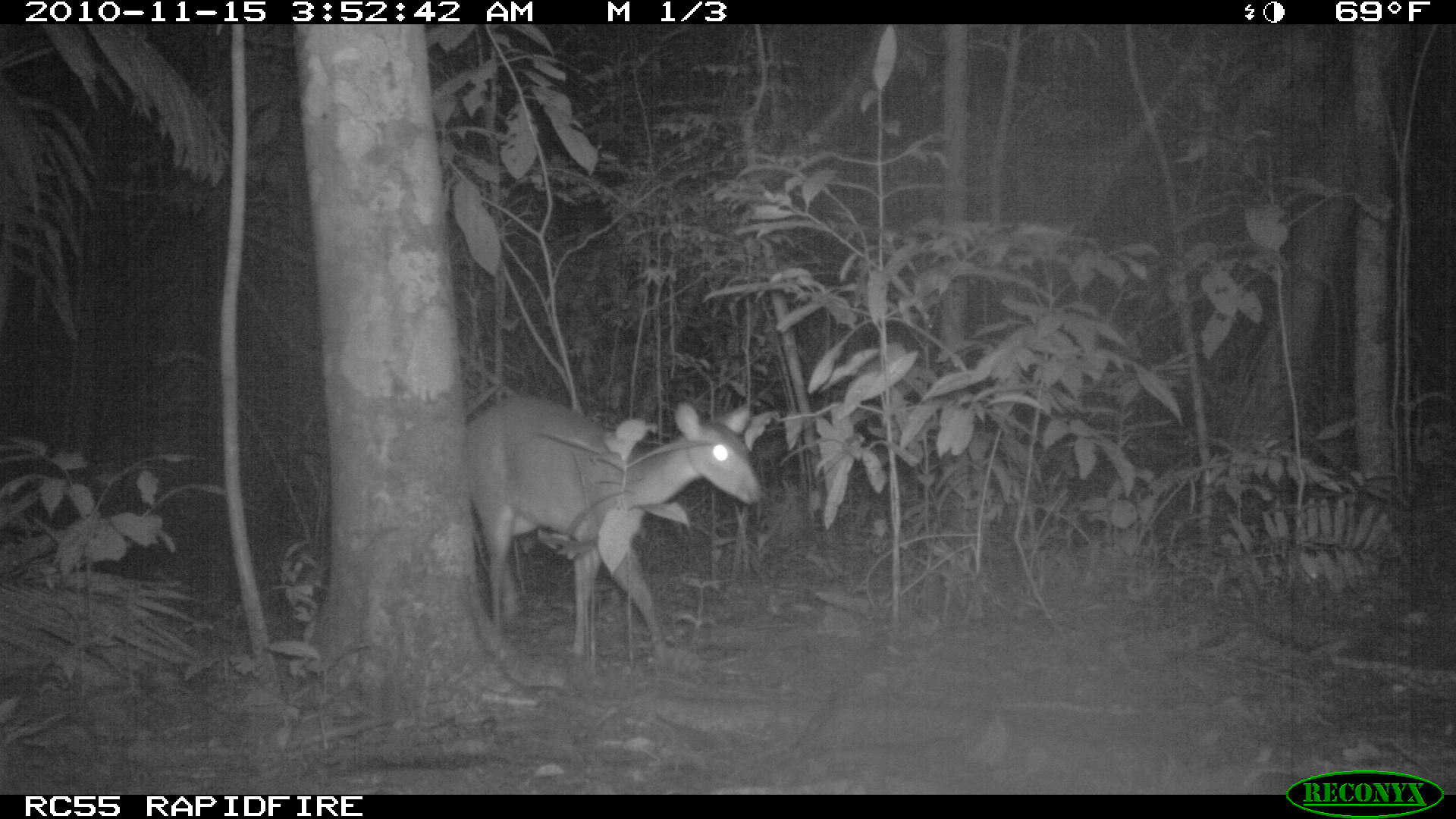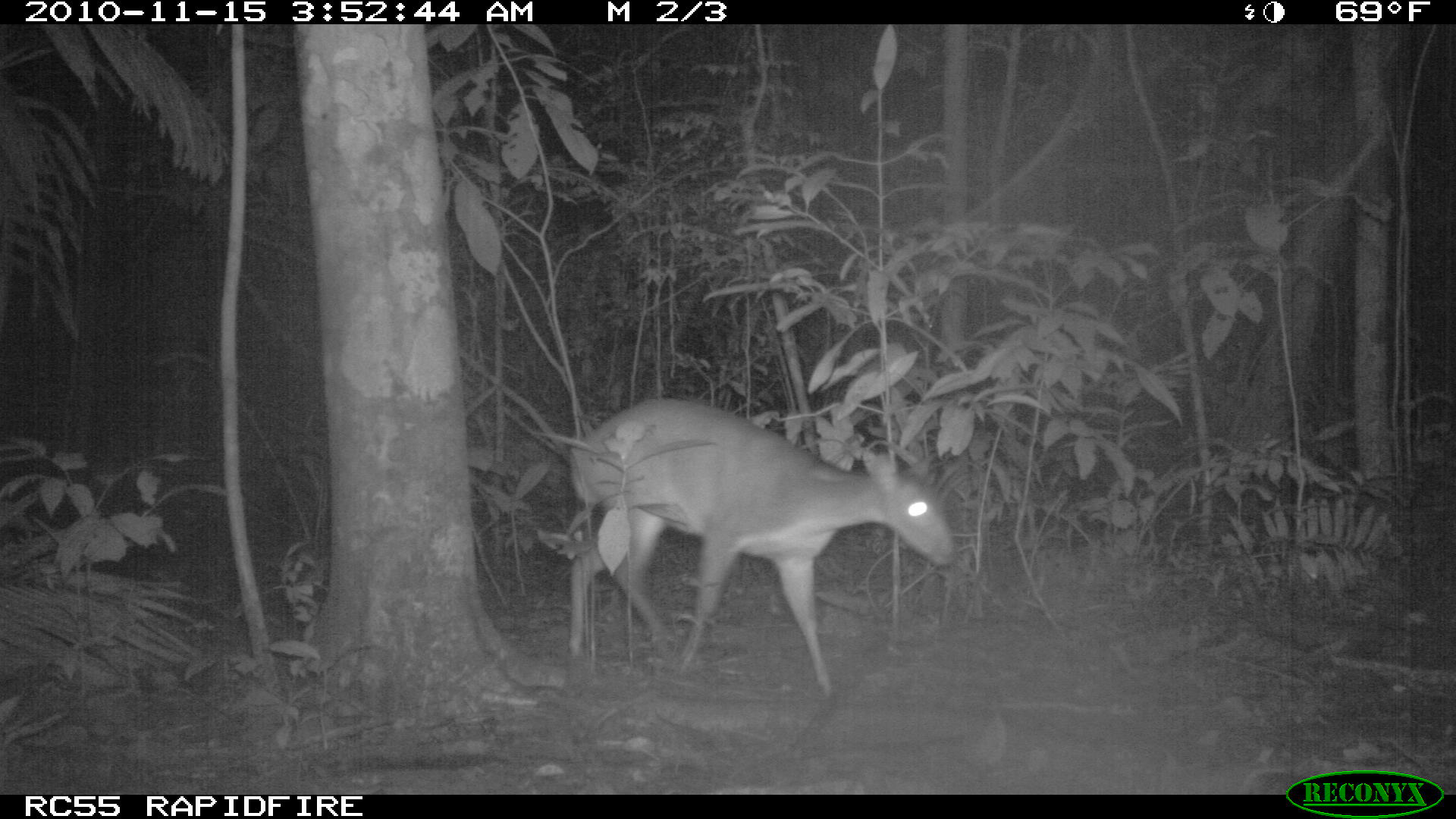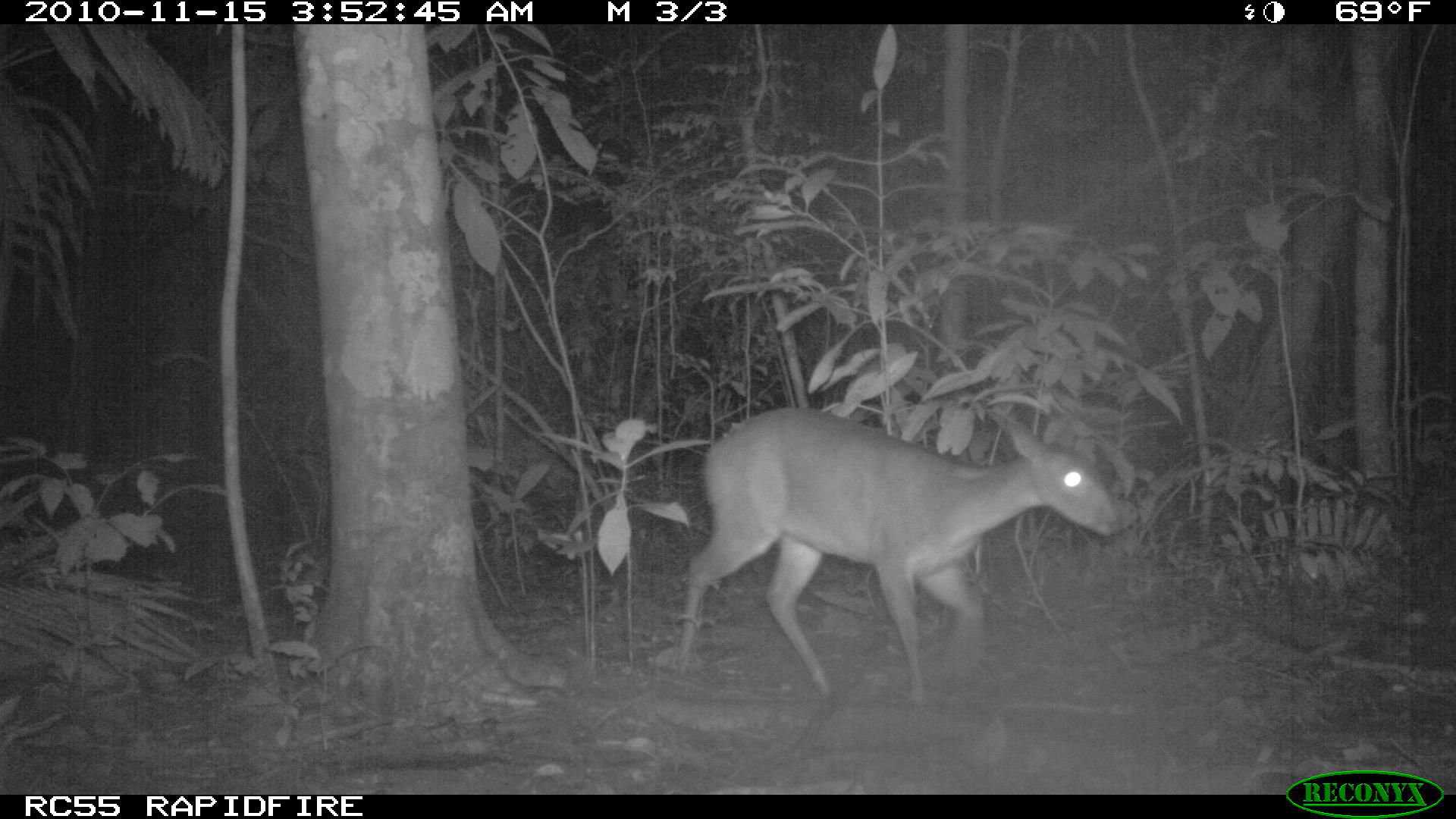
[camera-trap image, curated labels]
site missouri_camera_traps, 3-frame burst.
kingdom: Animalia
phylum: Chordata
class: Mammalia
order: Artiodactyla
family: Cervidae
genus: Odocoileus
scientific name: Odocoileus virginianus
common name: white-tailed deer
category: white tailed deer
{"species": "white tailed deer (white-tailed deer) (Odocoileus virginianus)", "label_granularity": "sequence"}